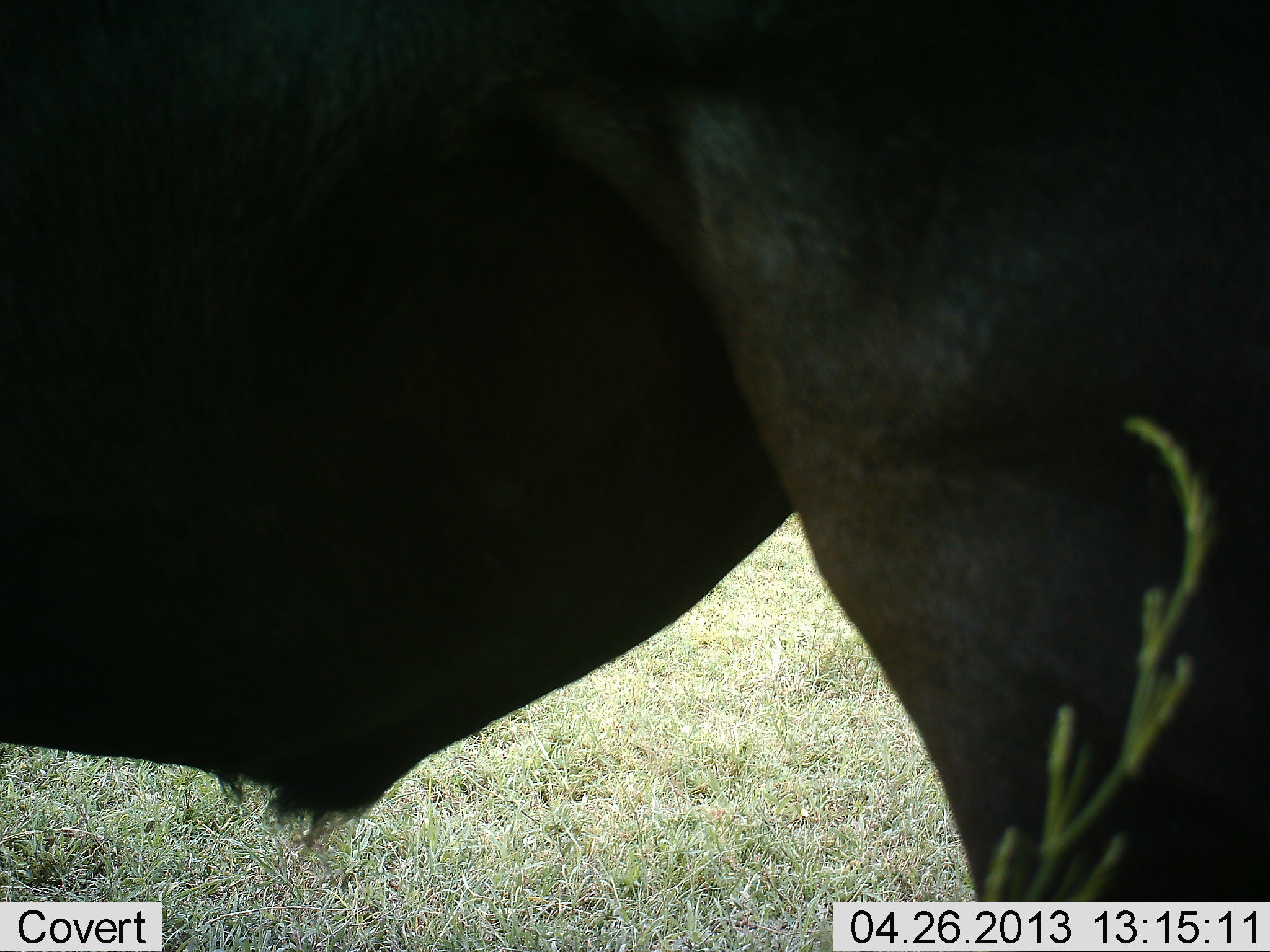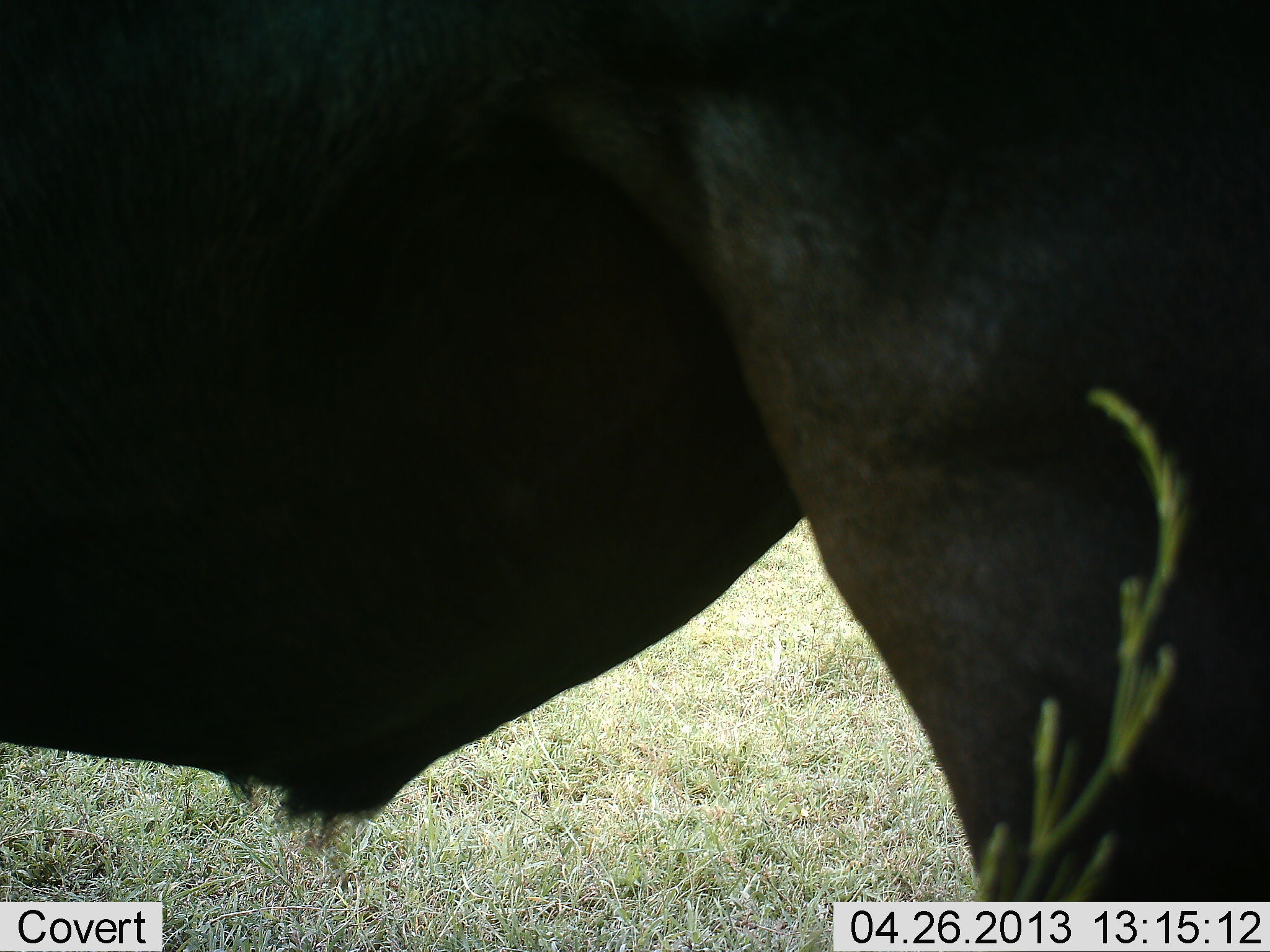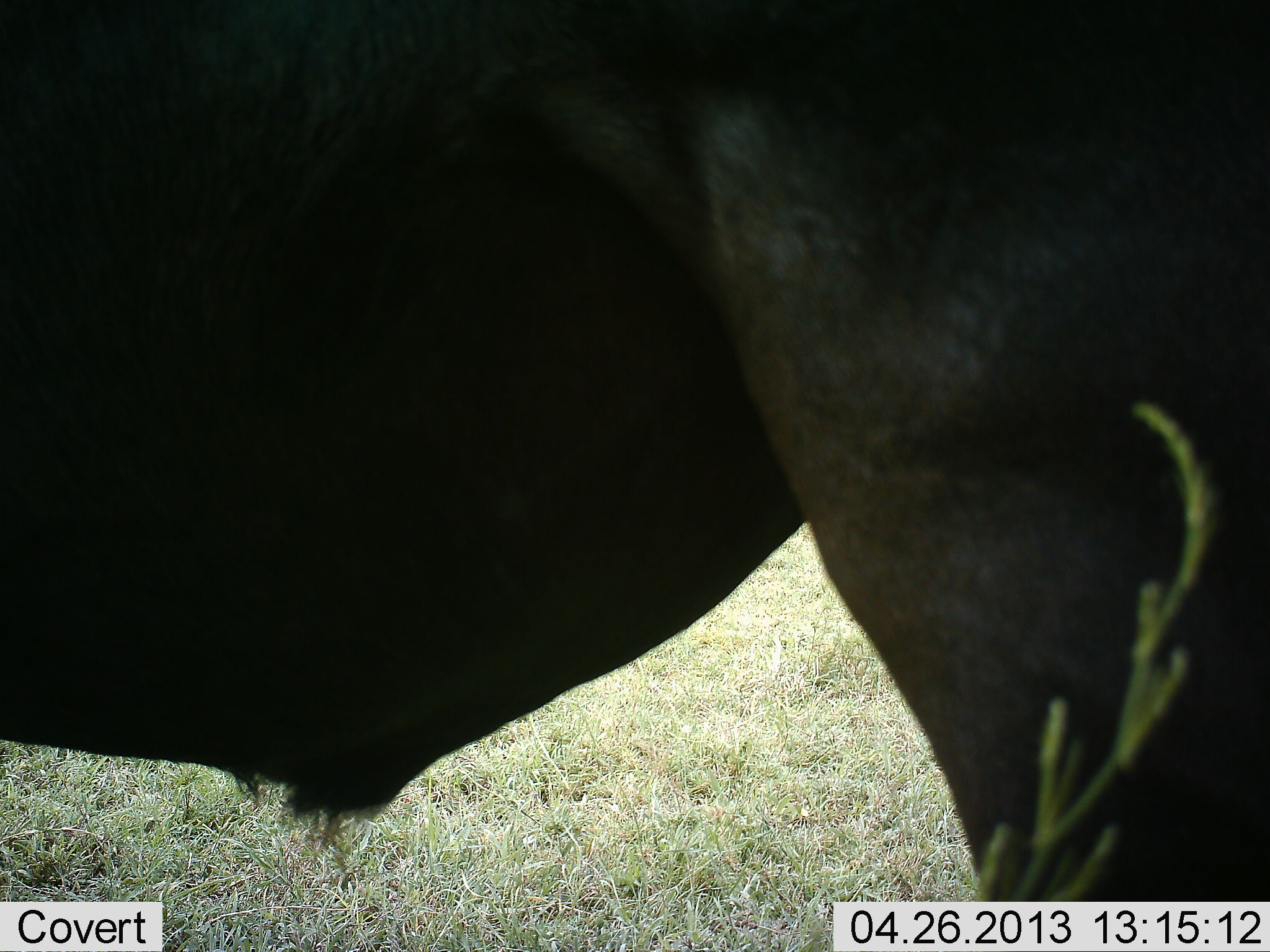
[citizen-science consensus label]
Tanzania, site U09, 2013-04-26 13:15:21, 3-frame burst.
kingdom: Animalia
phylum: Chordata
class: Mammalia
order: Artiodactyla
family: Bovidae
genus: Syncerus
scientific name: Syncerus caffer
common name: cape buffalo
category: buffalo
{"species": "buffalo (cape buffalo) (Syncerus caffer)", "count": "1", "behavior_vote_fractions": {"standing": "100%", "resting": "0%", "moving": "0%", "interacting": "0%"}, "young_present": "0%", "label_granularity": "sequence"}